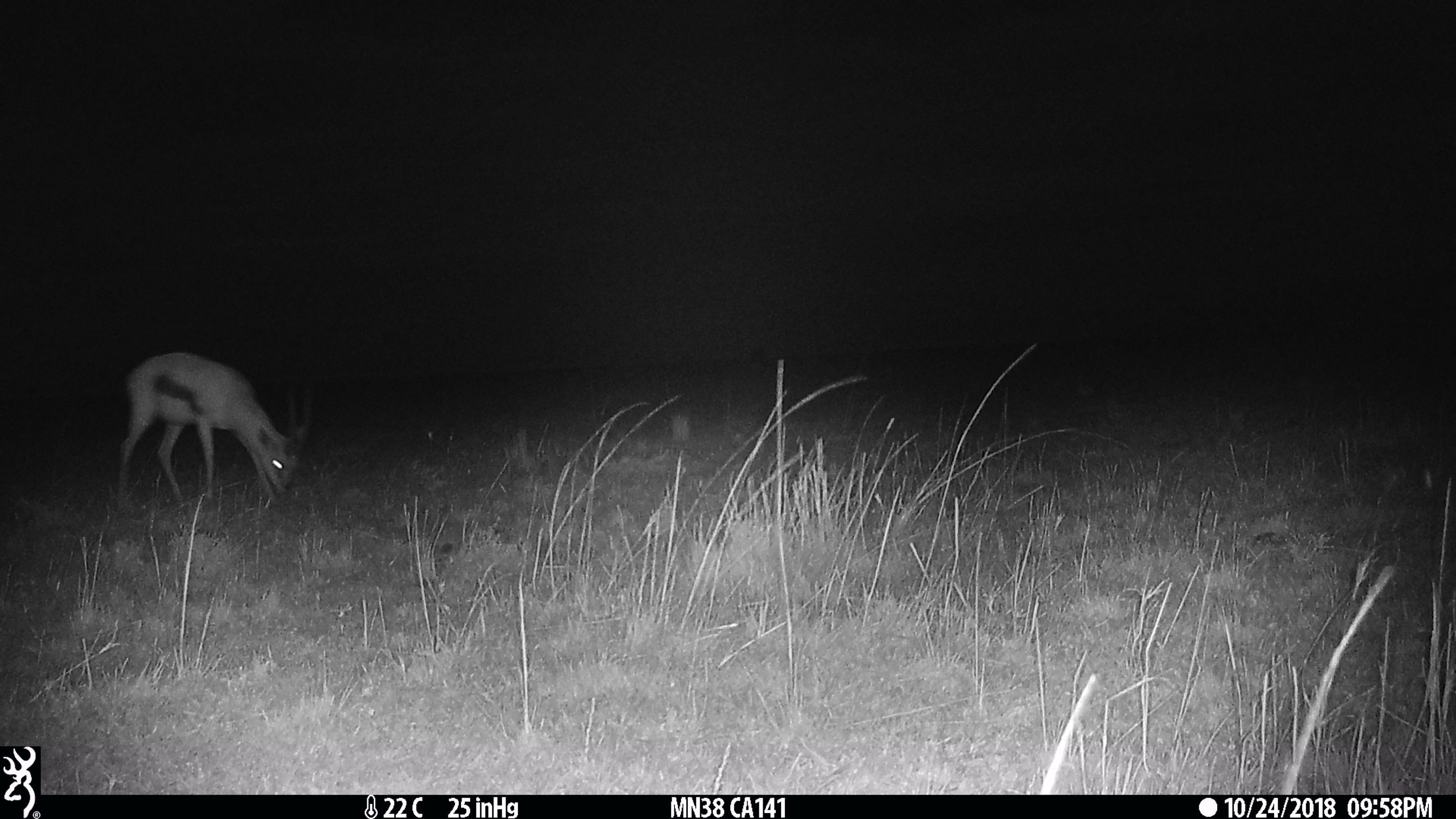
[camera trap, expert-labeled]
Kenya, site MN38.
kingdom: Animalia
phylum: Chordata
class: Mammalia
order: Artiodactyla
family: Bovidae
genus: Eudorcas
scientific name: Eudorcas thomsonii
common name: thomon's gazelle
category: gazelle thomsons